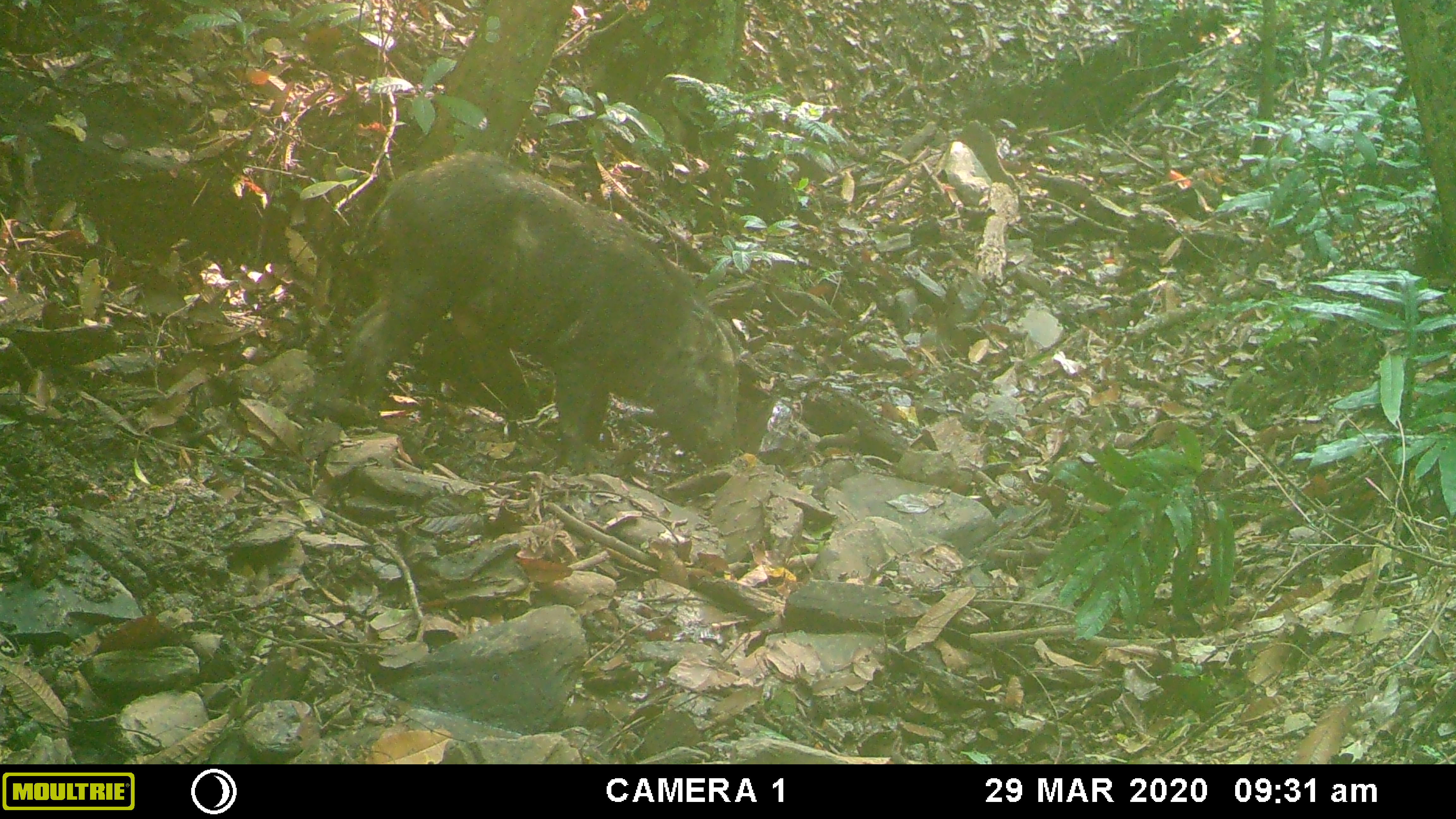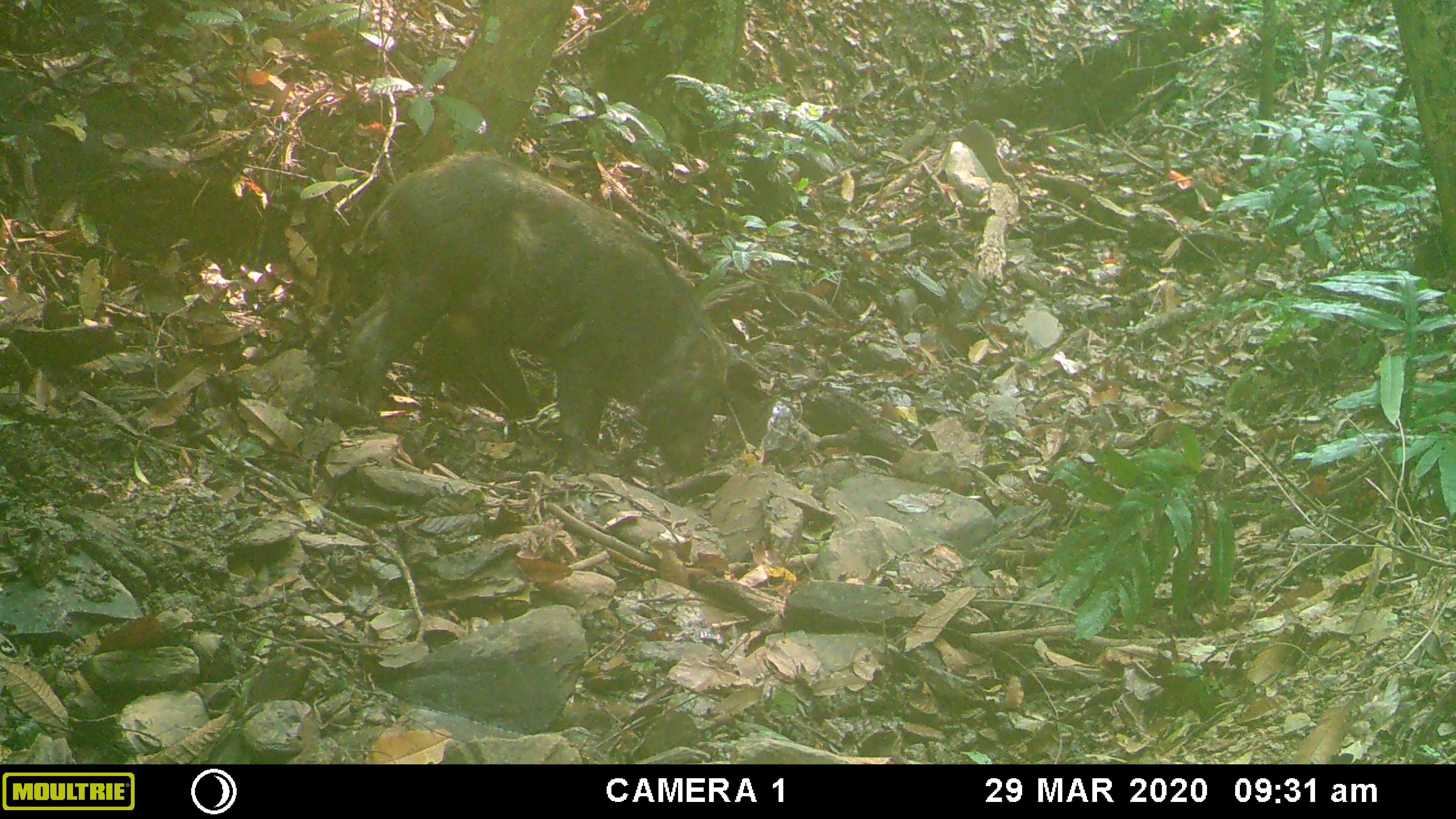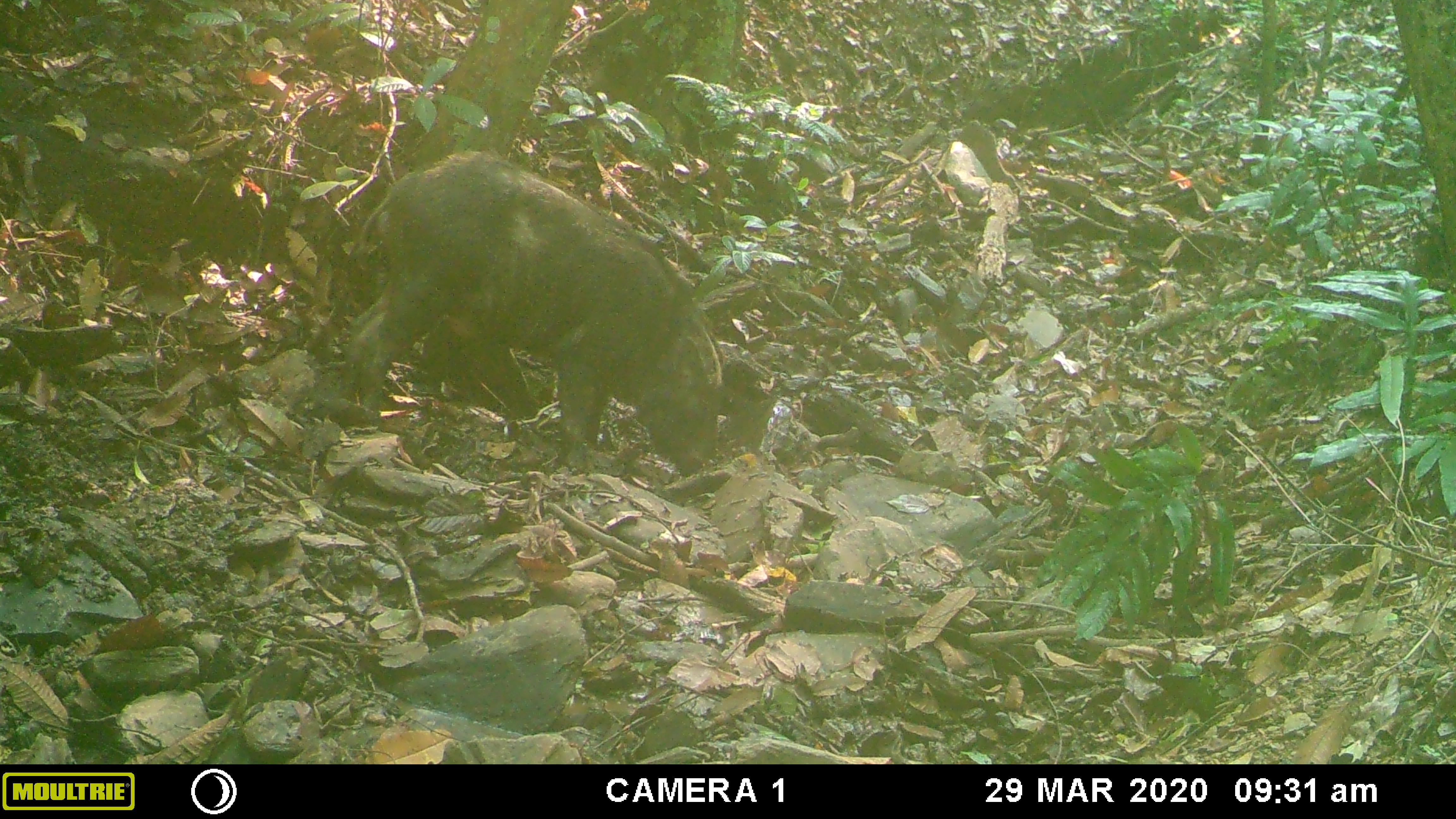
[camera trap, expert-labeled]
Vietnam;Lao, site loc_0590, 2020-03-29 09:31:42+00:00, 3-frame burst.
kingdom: Animalia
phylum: Chordata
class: Mammalia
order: Artiodactyla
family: Suidae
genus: Sus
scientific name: Sus scrofa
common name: eurasian wild pig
Eurasian wild pig (Sus scrofa). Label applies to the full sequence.